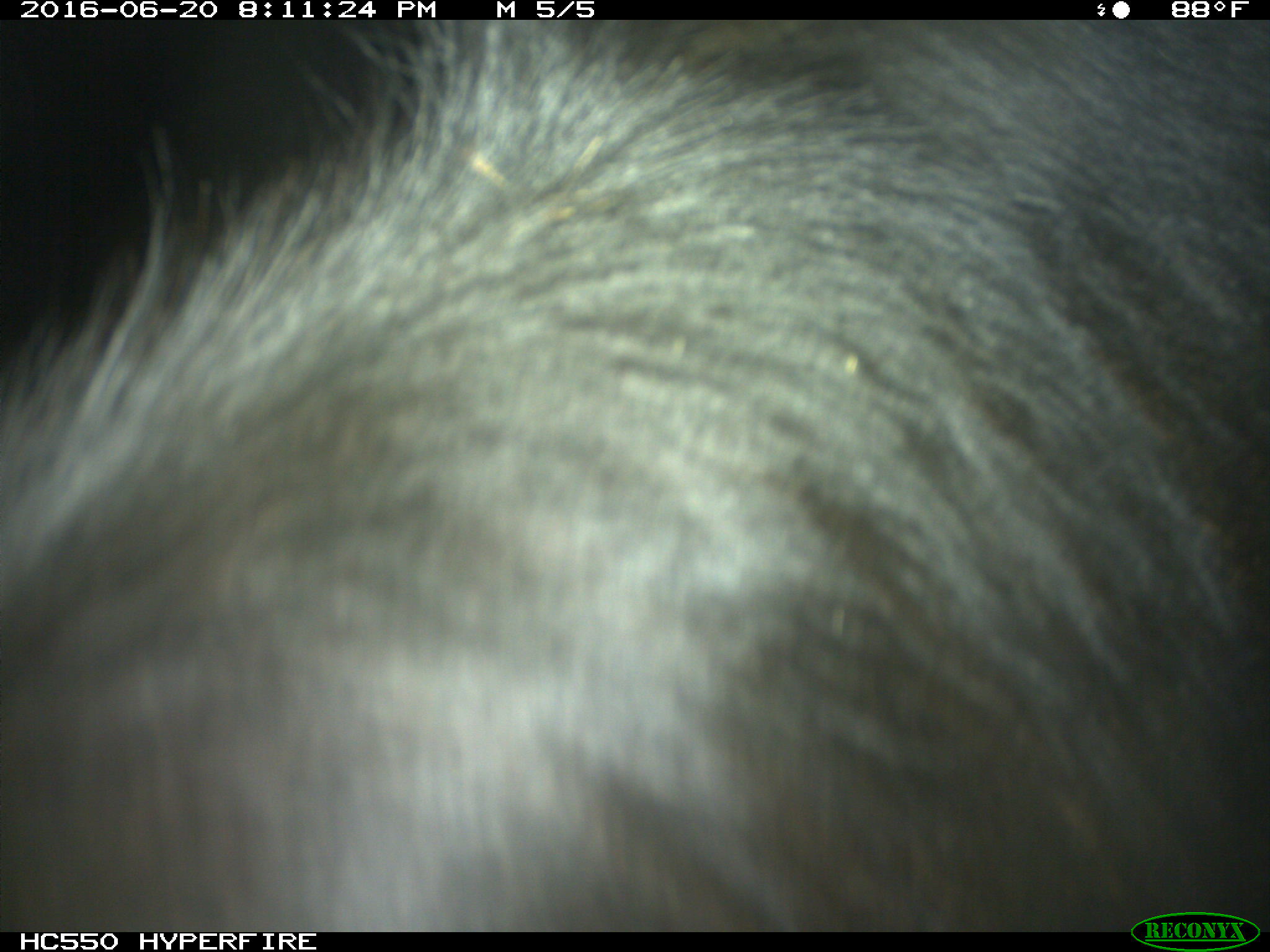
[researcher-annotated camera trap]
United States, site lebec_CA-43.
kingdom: Animalia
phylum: Chordata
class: Mammalia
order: Artiodactyla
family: Bovidae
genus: Bos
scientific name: Bos taurus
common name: domestic cow